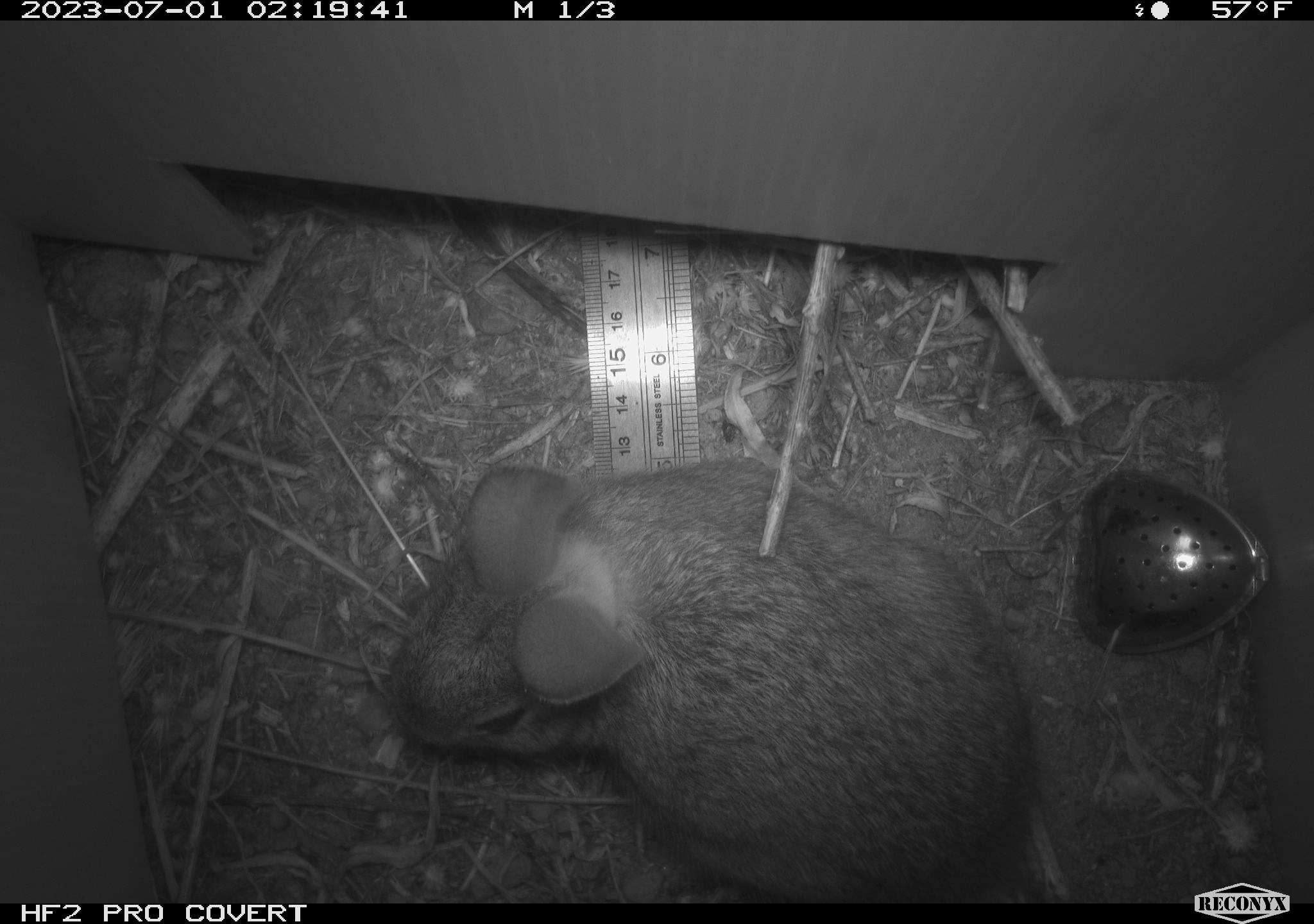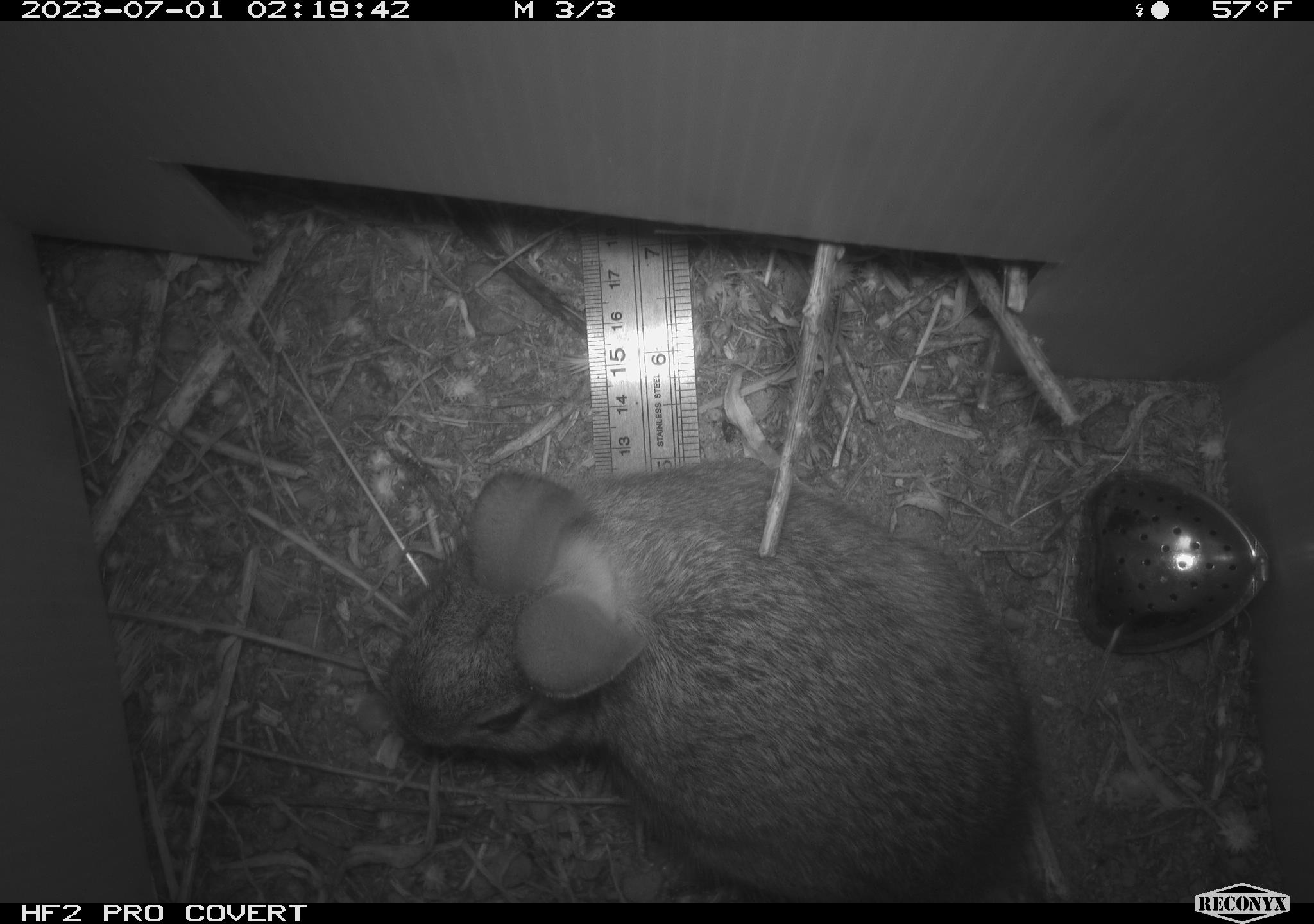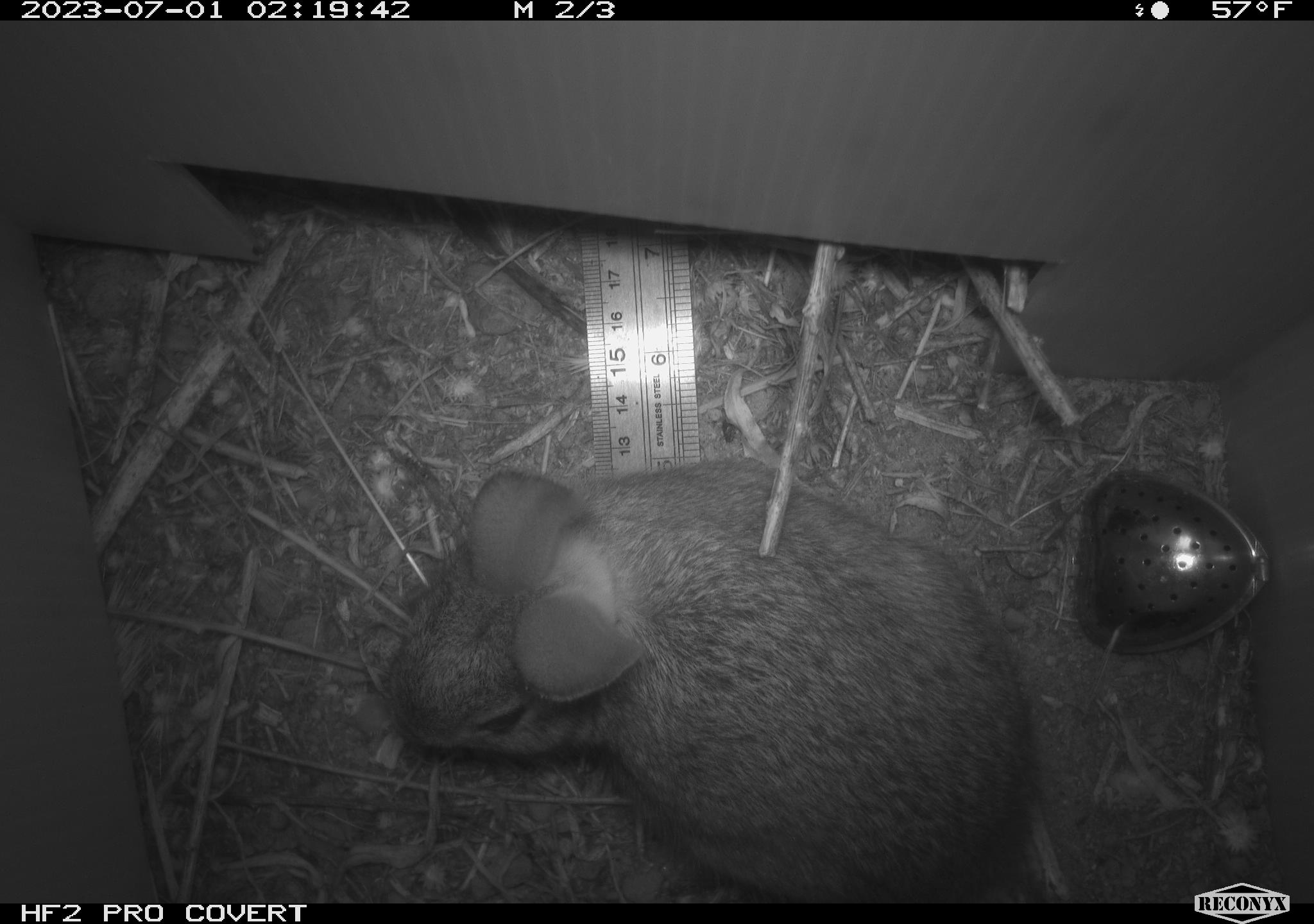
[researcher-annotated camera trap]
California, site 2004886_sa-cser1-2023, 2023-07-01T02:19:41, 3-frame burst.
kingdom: Animalia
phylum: Chordata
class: Mammalia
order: Lagomorpha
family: Leporidae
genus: Sylvilagus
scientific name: Sylvilagus bachmani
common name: brush rabbit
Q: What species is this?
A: Brush rabbit (Sylvilagus bachmani).